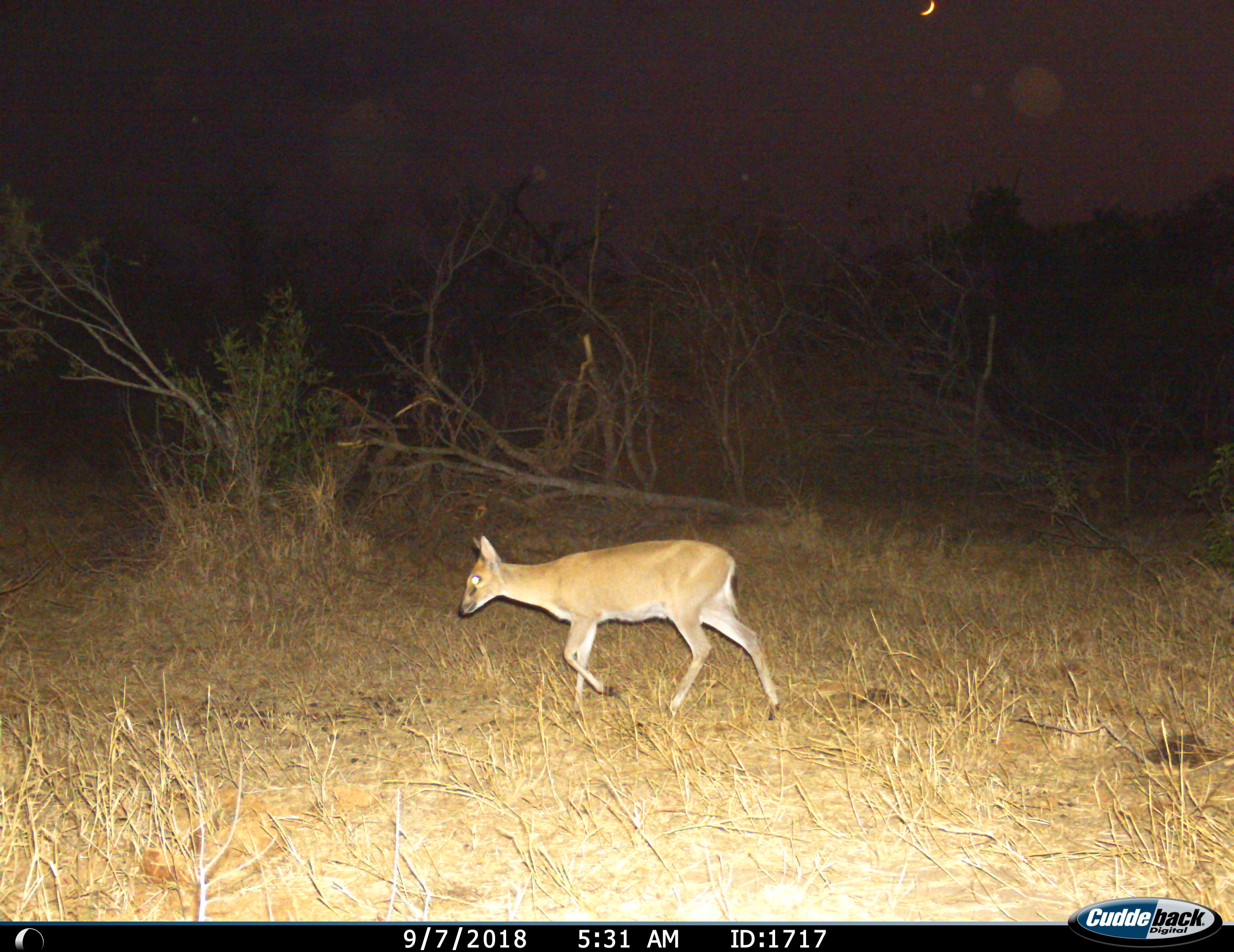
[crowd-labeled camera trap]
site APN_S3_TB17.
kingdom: Animalia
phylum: Chordata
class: Mammalia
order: Artiodactyla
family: Bovidae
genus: Sylvicapra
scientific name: Sylvicapra grimmia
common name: common duiker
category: duikercommongrey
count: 1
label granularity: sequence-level